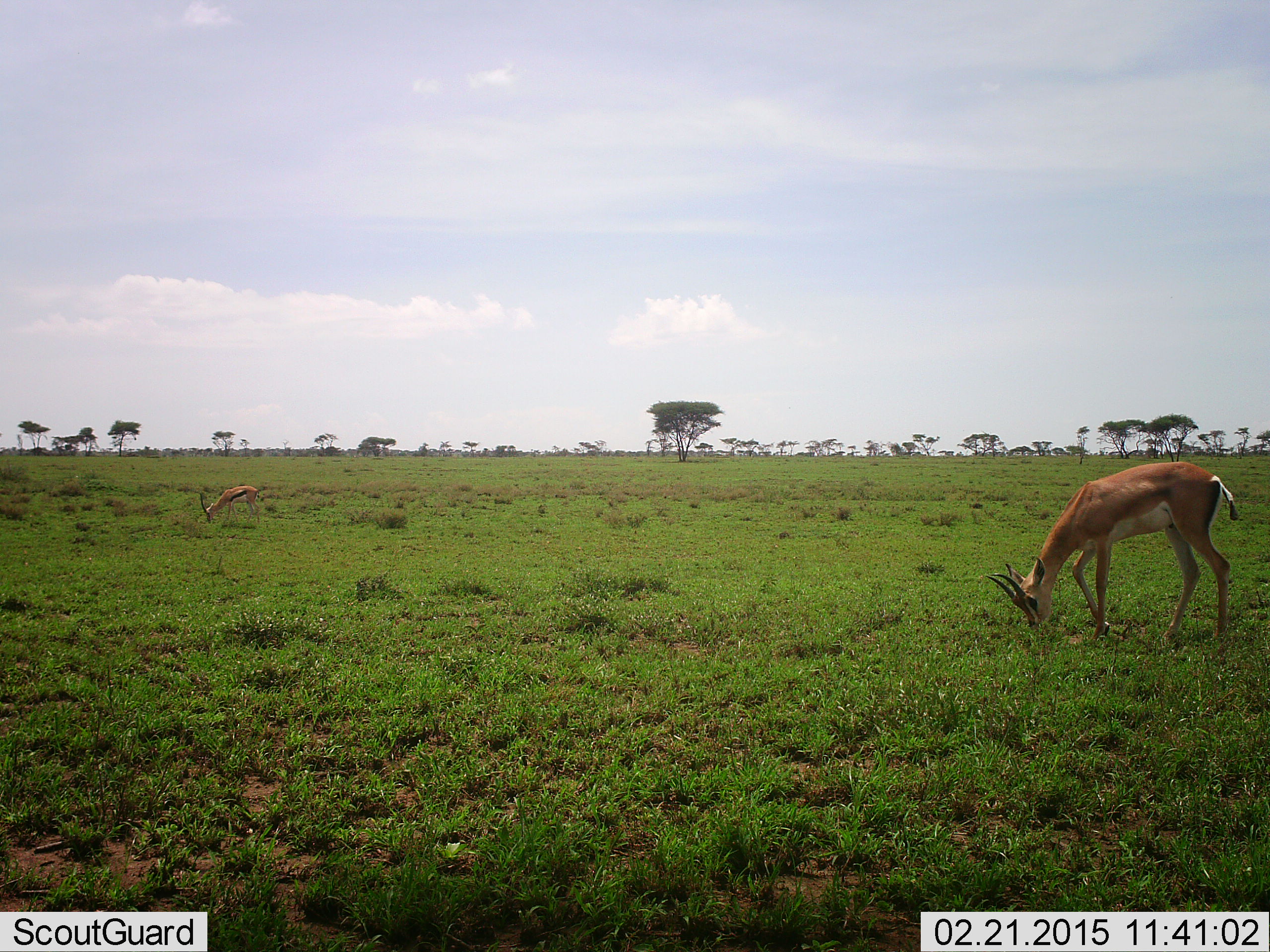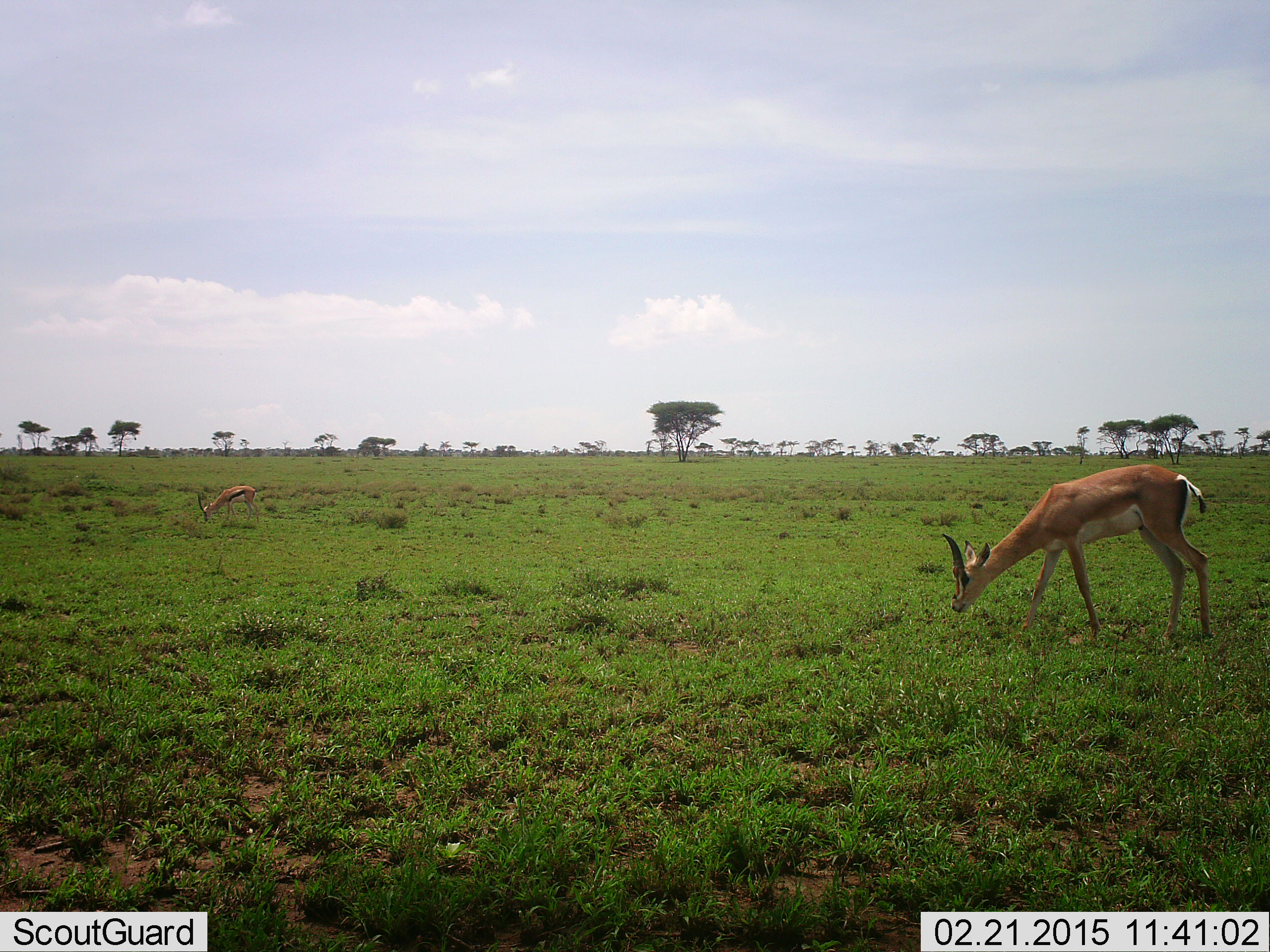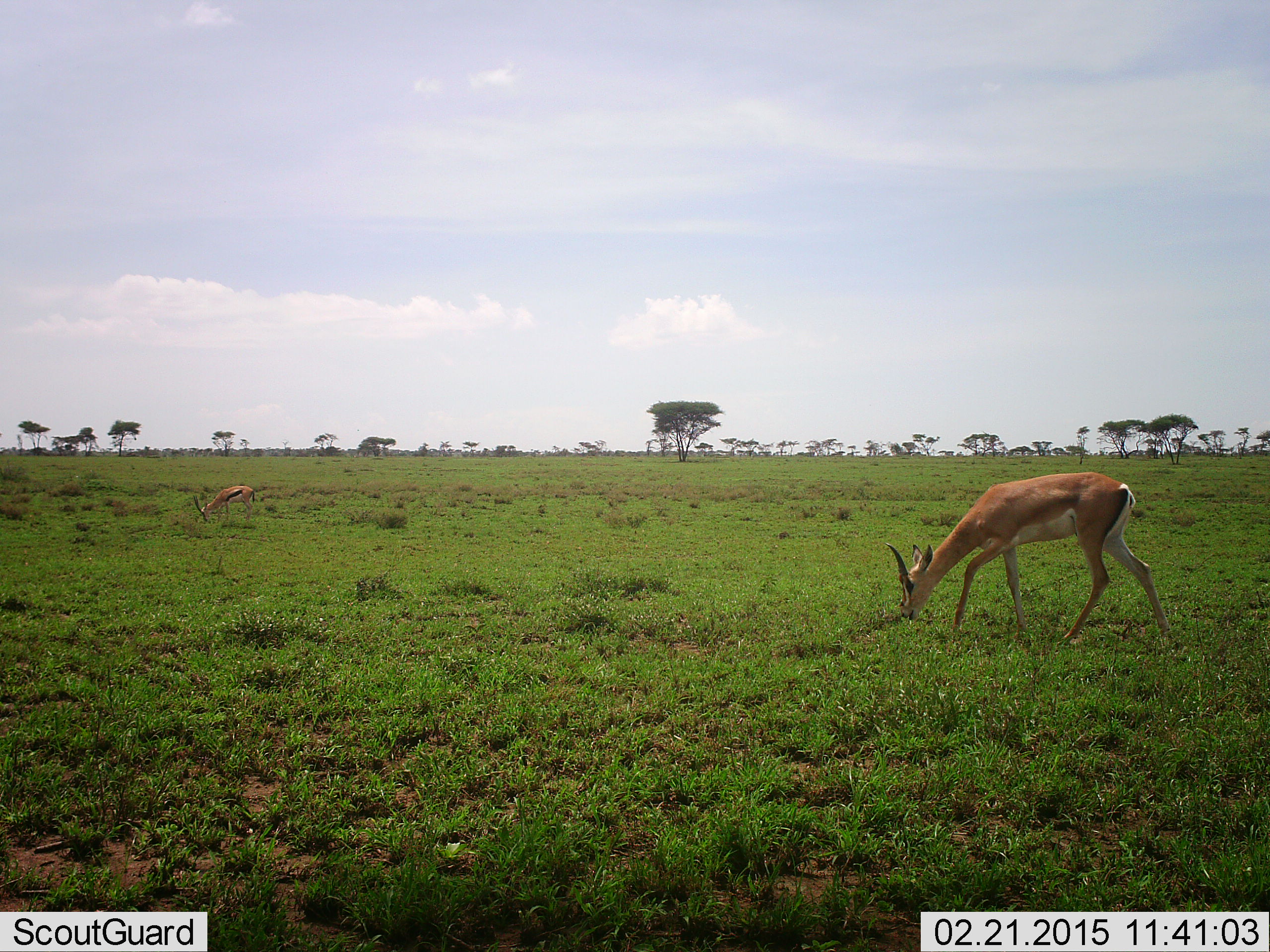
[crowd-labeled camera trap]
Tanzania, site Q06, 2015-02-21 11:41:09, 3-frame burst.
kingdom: Animalia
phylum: Chordata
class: Mammalia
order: Artiodactyla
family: Bovidae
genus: Nanger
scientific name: Nanger granti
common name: grant's gazelle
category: gazellegrants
Gazellegrants (grant's gazelle) (Nanger granti), count 2. Behavior (volunteer vote fractions): standing 27%, resting 0%, moving 36%, interacting 0%. Young present (vote fraction): 9%. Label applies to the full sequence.